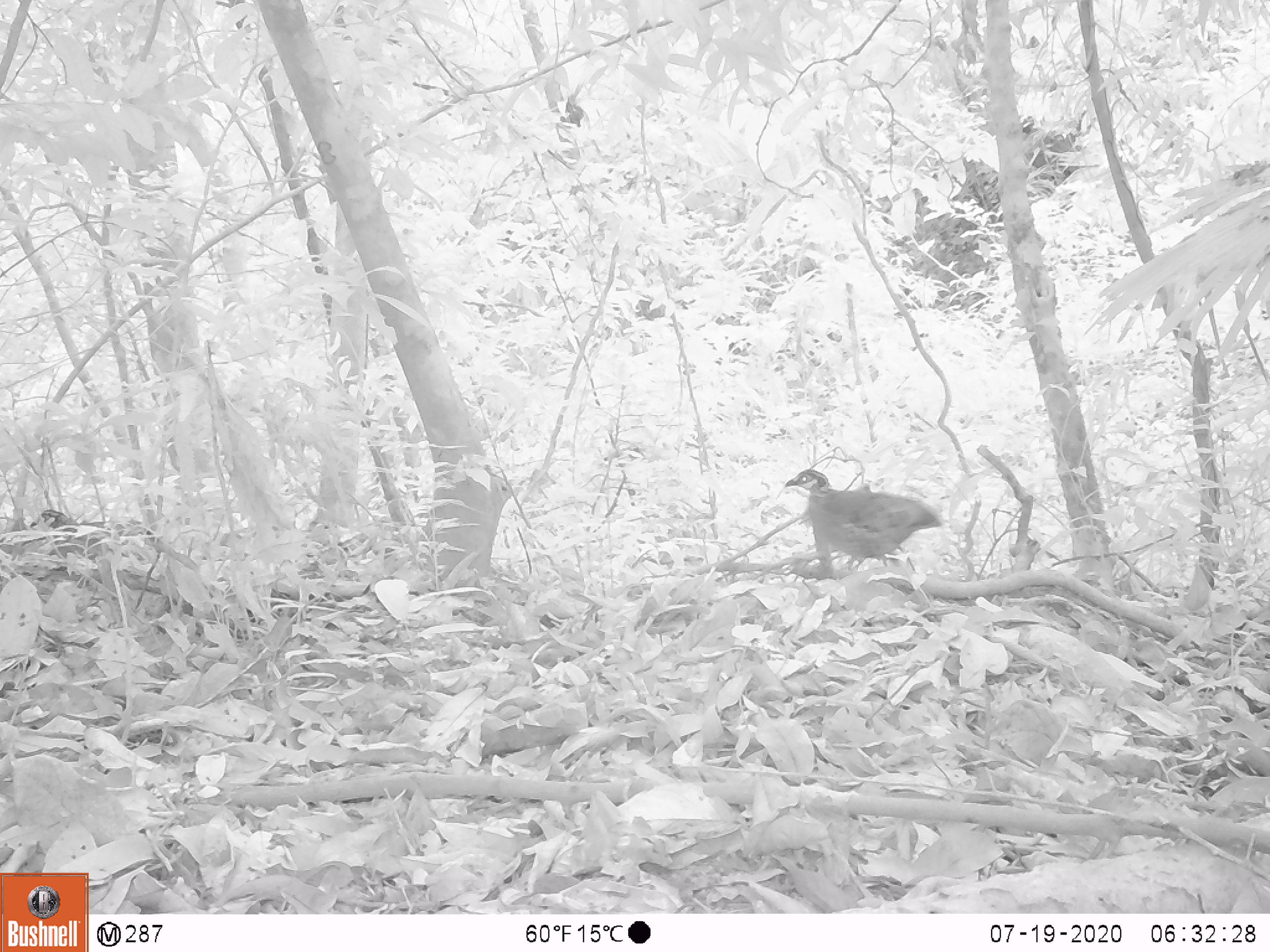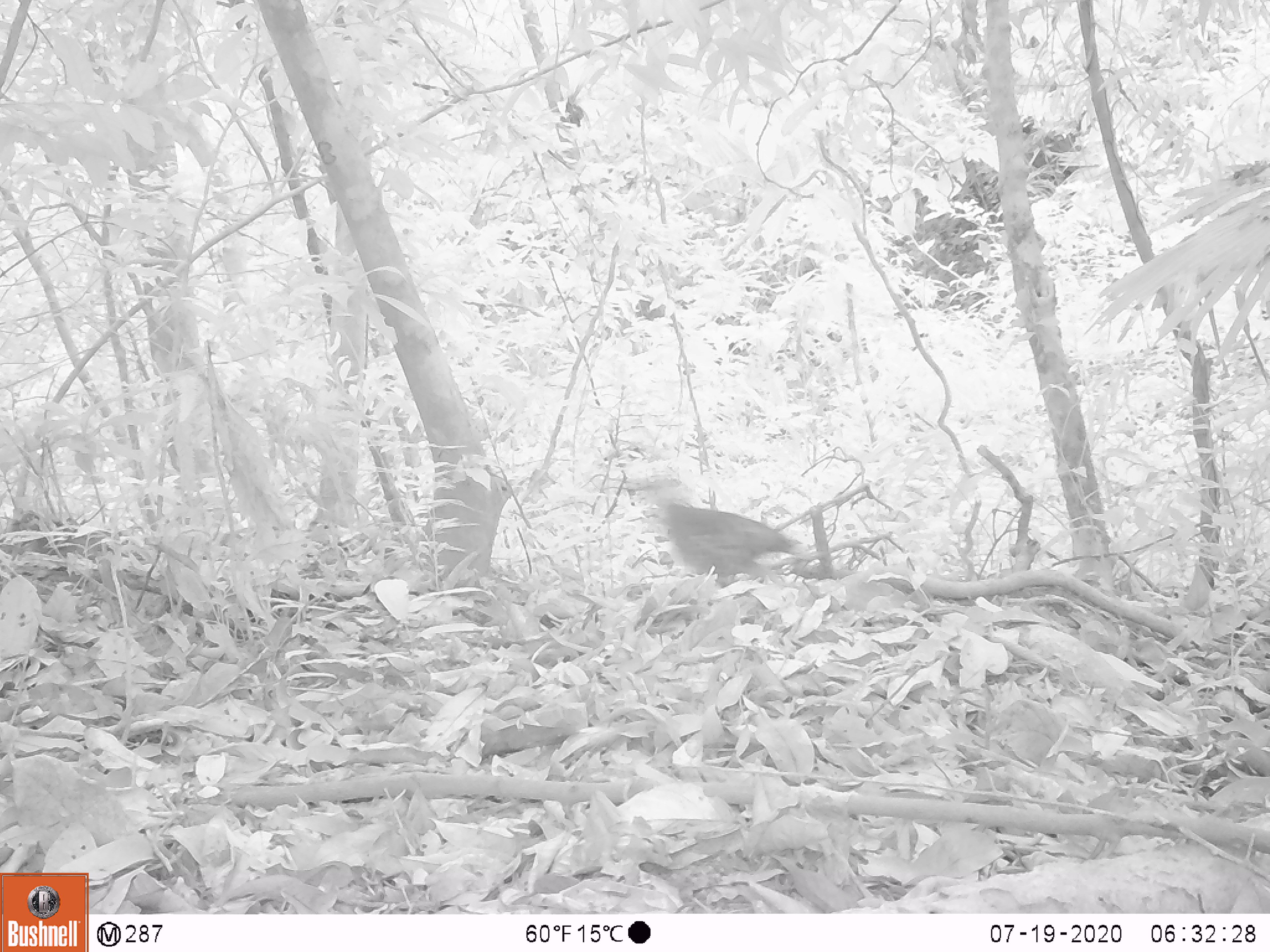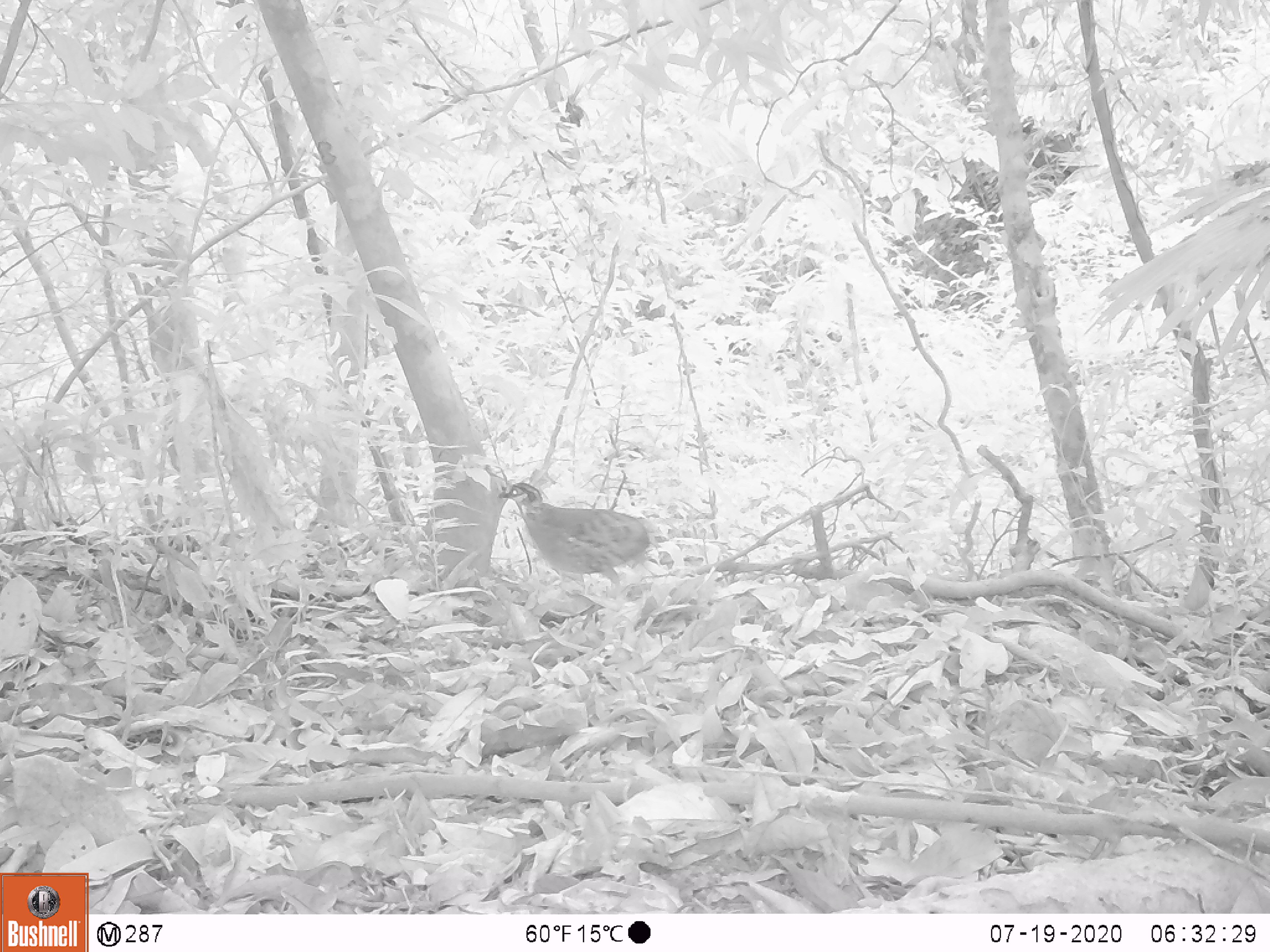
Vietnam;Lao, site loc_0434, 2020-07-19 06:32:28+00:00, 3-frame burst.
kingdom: Animalia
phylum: Chordata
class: Aves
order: Galliformes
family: Phasianidae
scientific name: Phasianidae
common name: partridge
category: unidentified partridge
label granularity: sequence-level